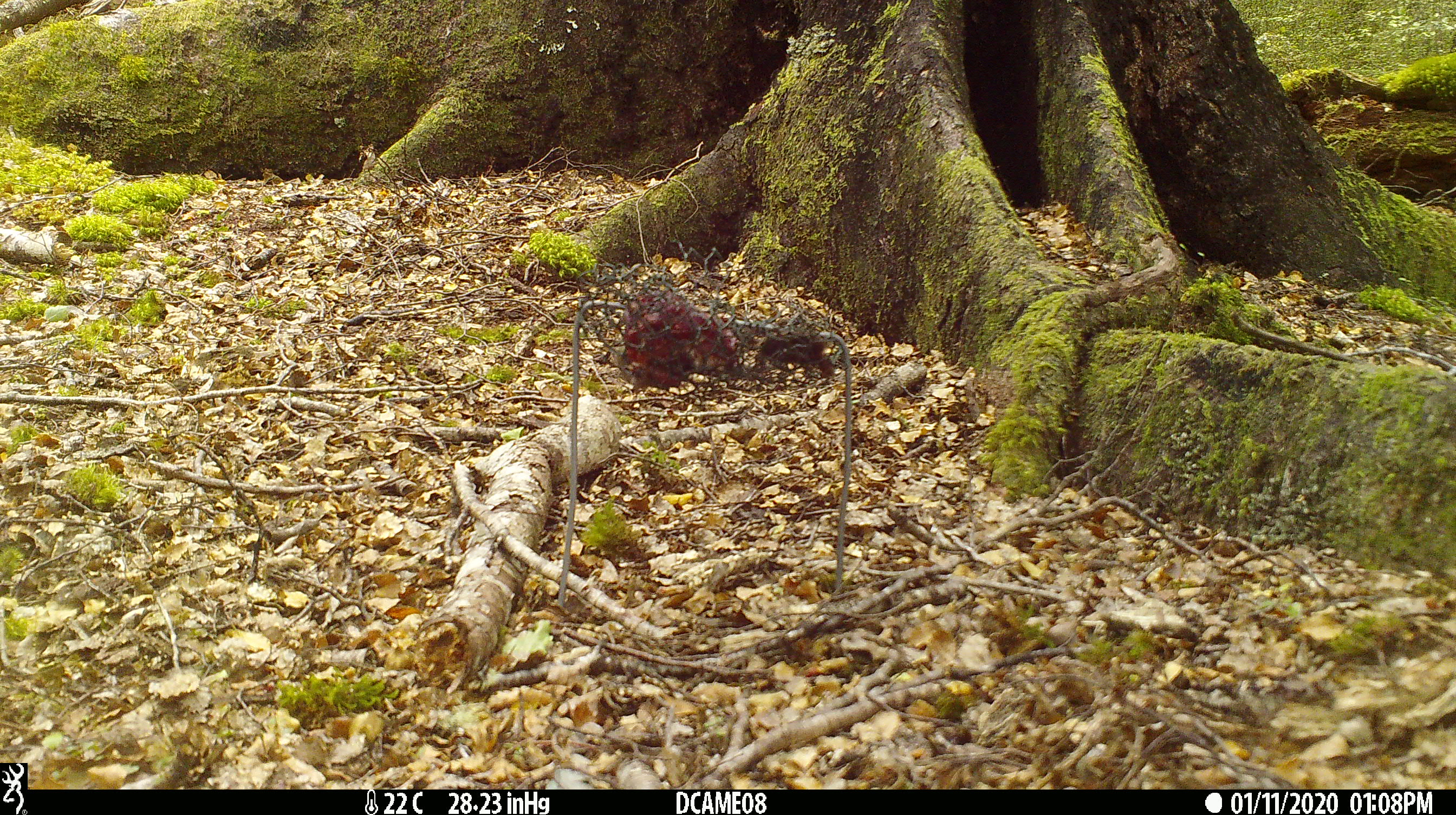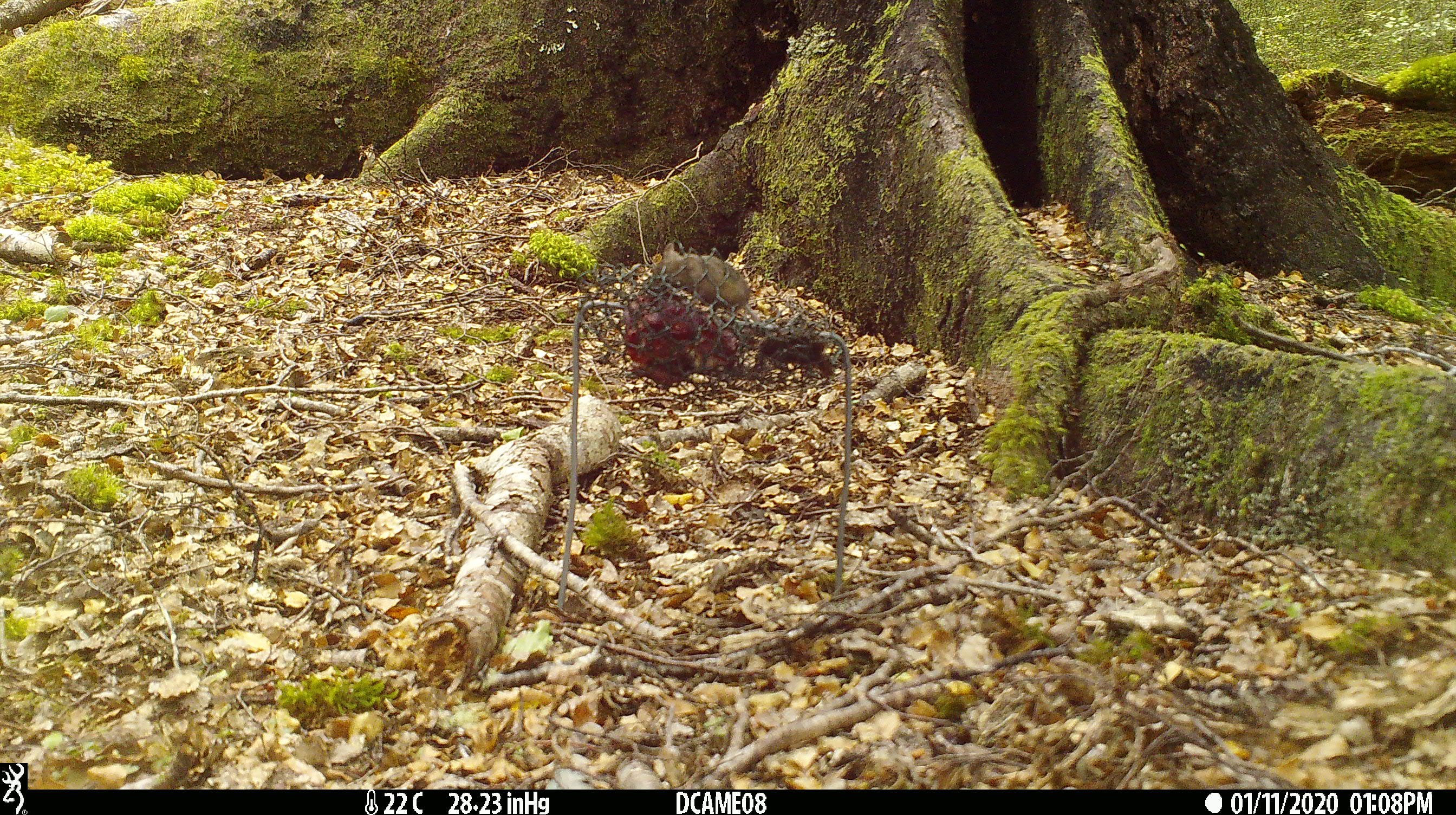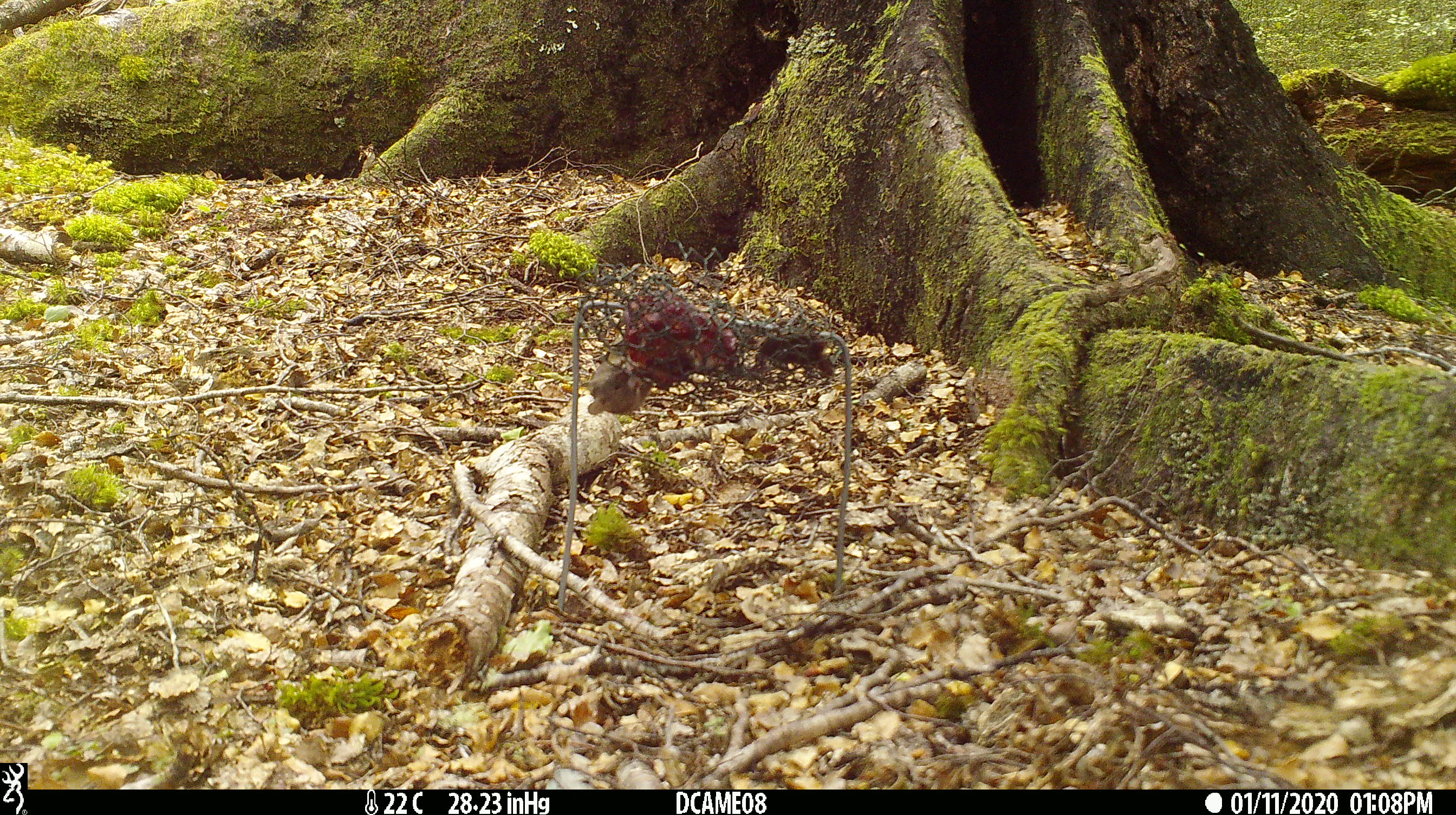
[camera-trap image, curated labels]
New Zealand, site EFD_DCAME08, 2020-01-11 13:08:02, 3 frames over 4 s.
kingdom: Animalia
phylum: Chordata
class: Mammalia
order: Rodentia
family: Muridae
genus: Mus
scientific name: Mus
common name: mouse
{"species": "mouse (Mus)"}